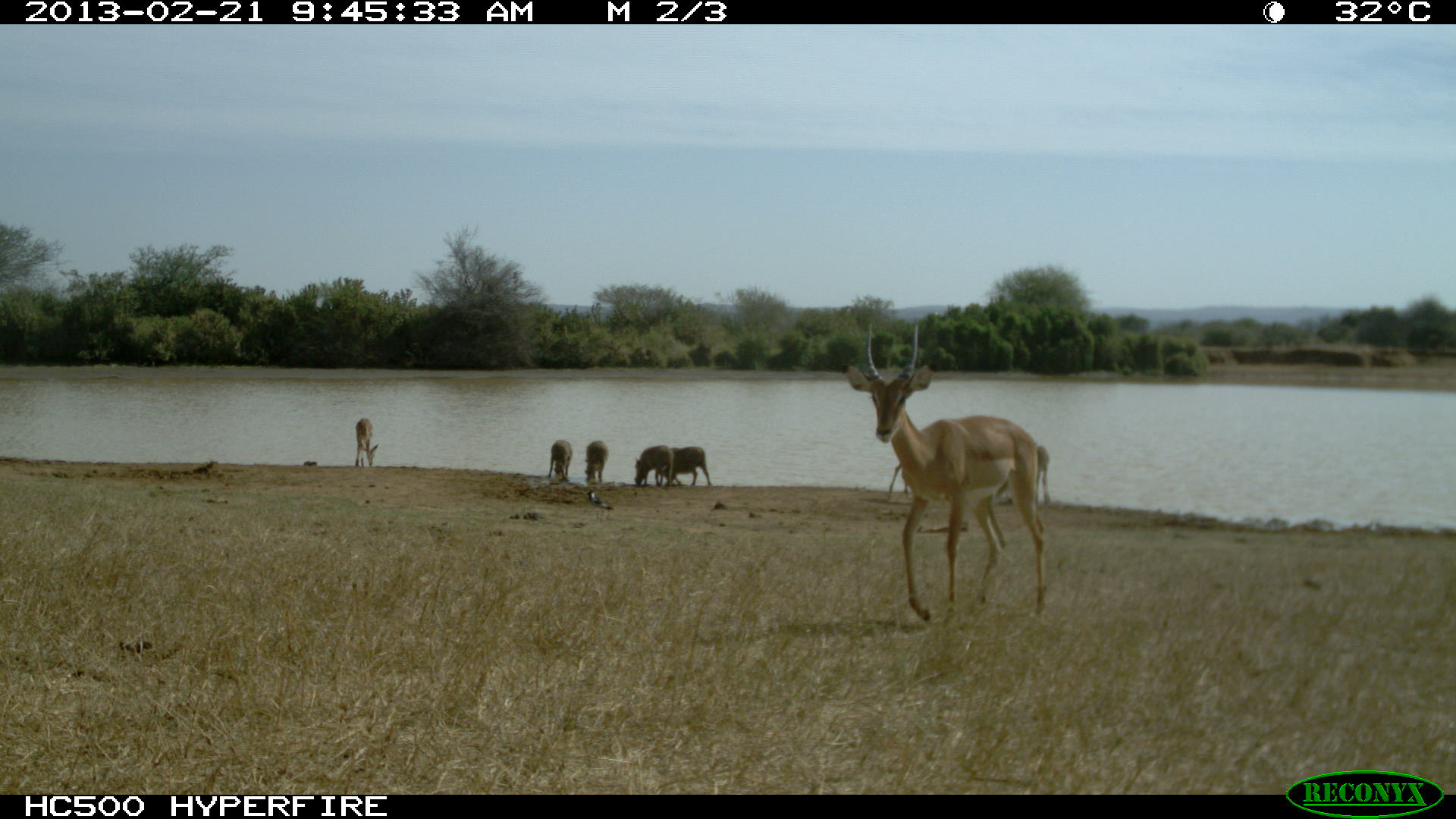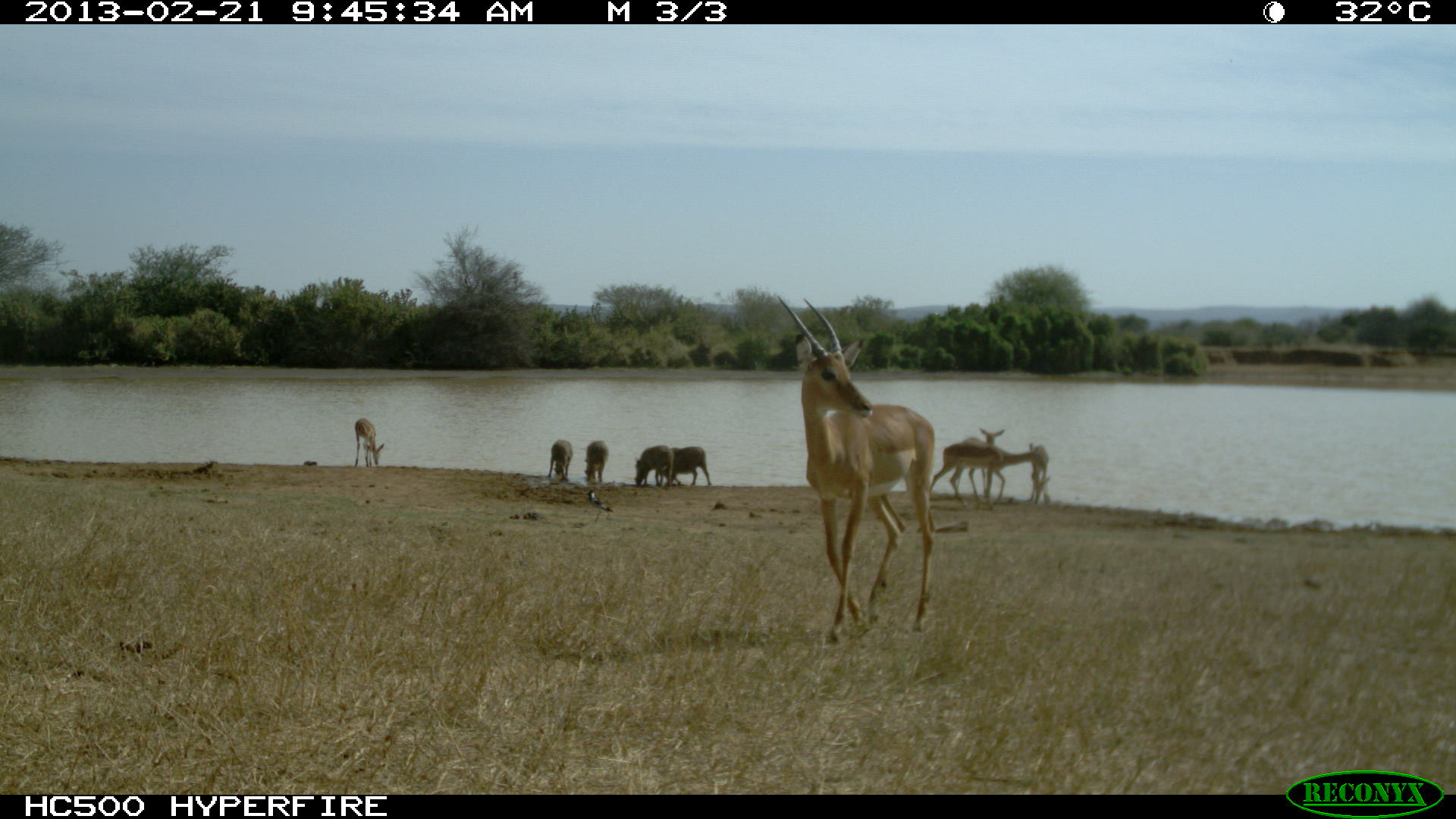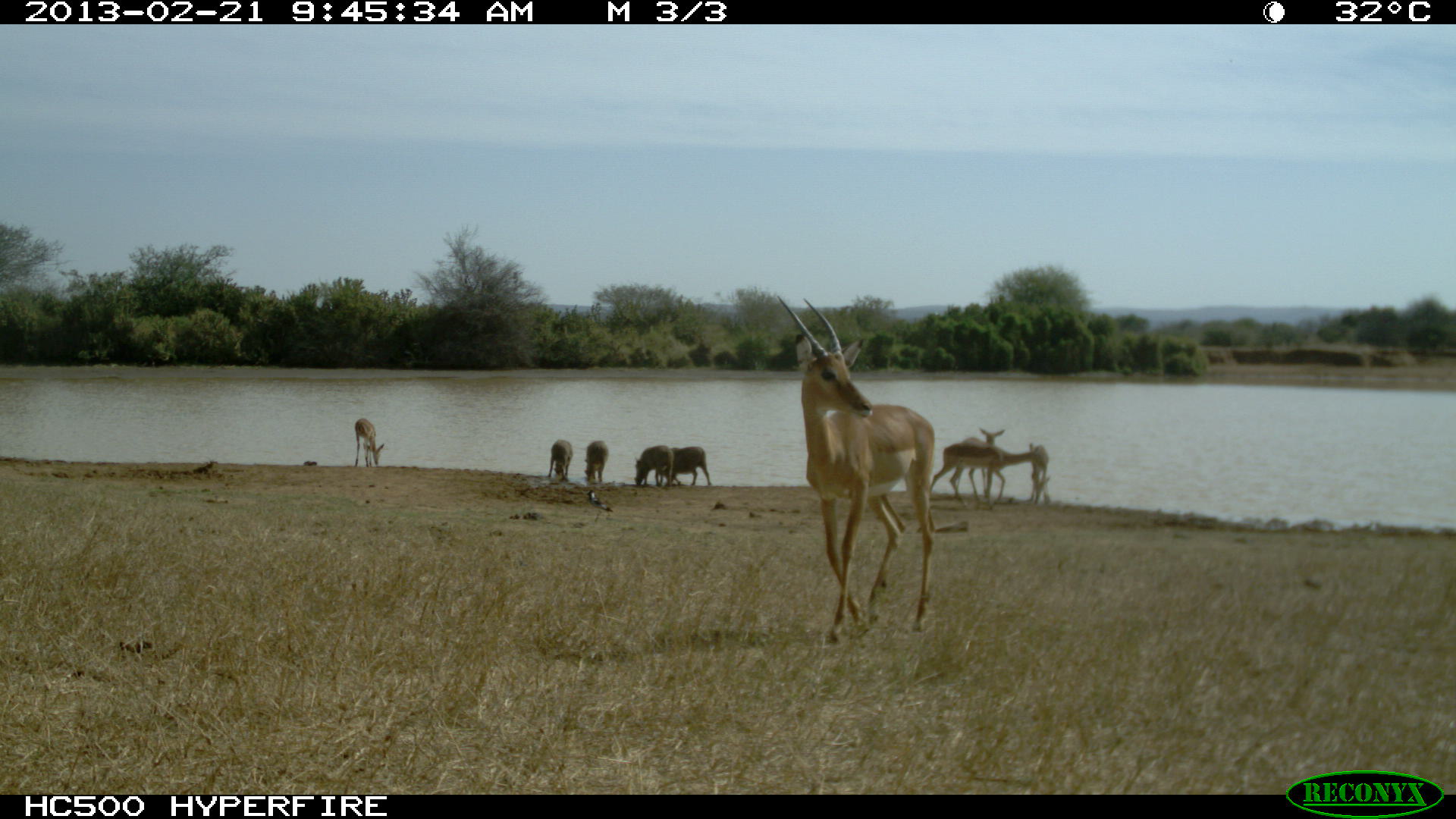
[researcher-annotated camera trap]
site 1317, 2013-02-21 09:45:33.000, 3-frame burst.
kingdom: Animalia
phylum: Chordata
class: Mammalia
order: Artiodactyla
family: Suidae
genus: Phacochoerus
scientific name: Phacochoerus africanus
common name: common warthog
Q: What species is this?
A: Phacochoerus africanus (common warthog).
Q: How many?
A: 4.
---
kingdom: Animalia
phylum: Chordata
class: Mammalia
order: Artiodactyla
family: Bovidae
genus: Aepyceros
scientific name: Aepyceros melampus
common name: impala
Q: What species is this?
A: Aepyceros melampus (impala).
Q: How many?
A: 5.